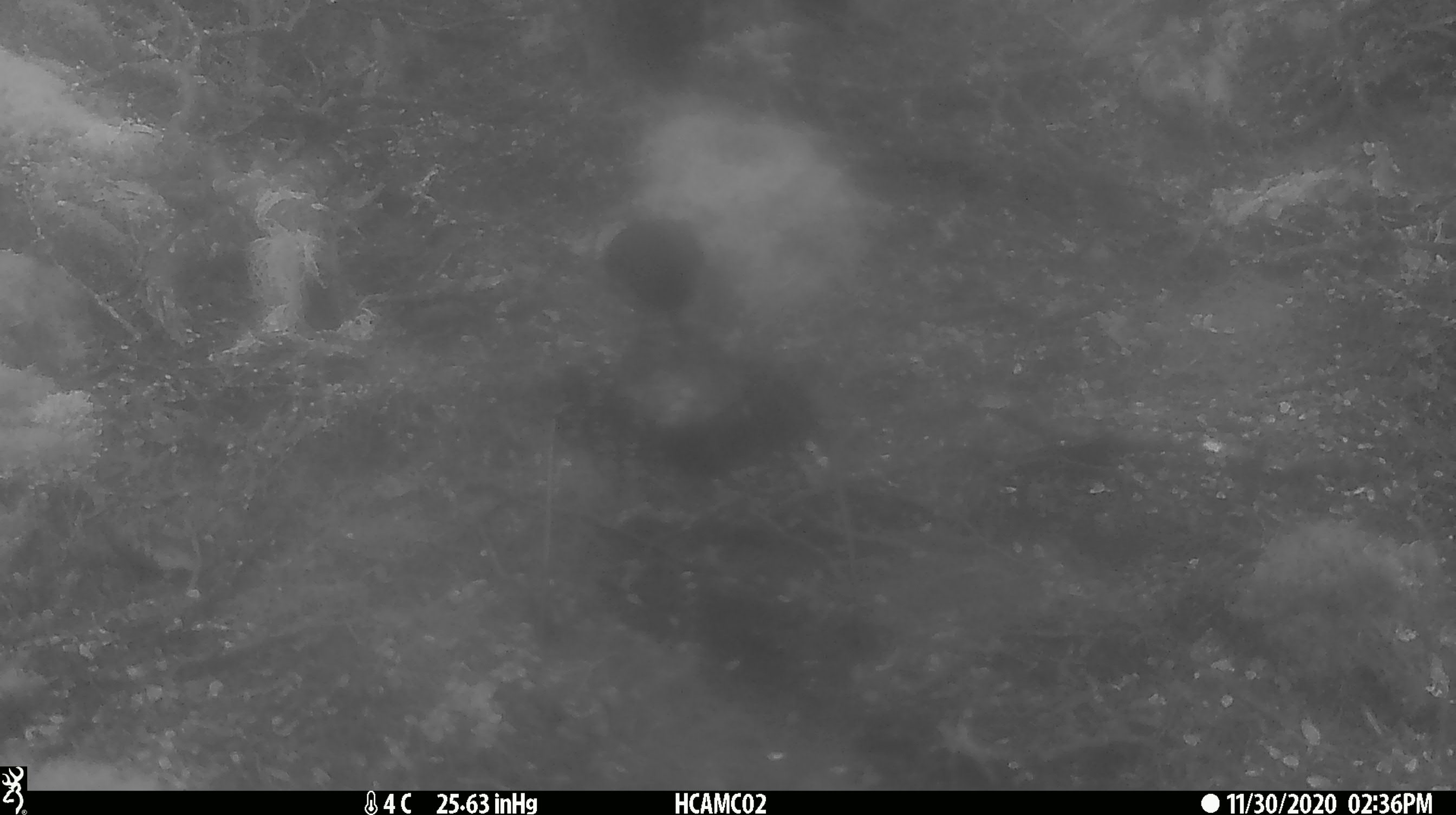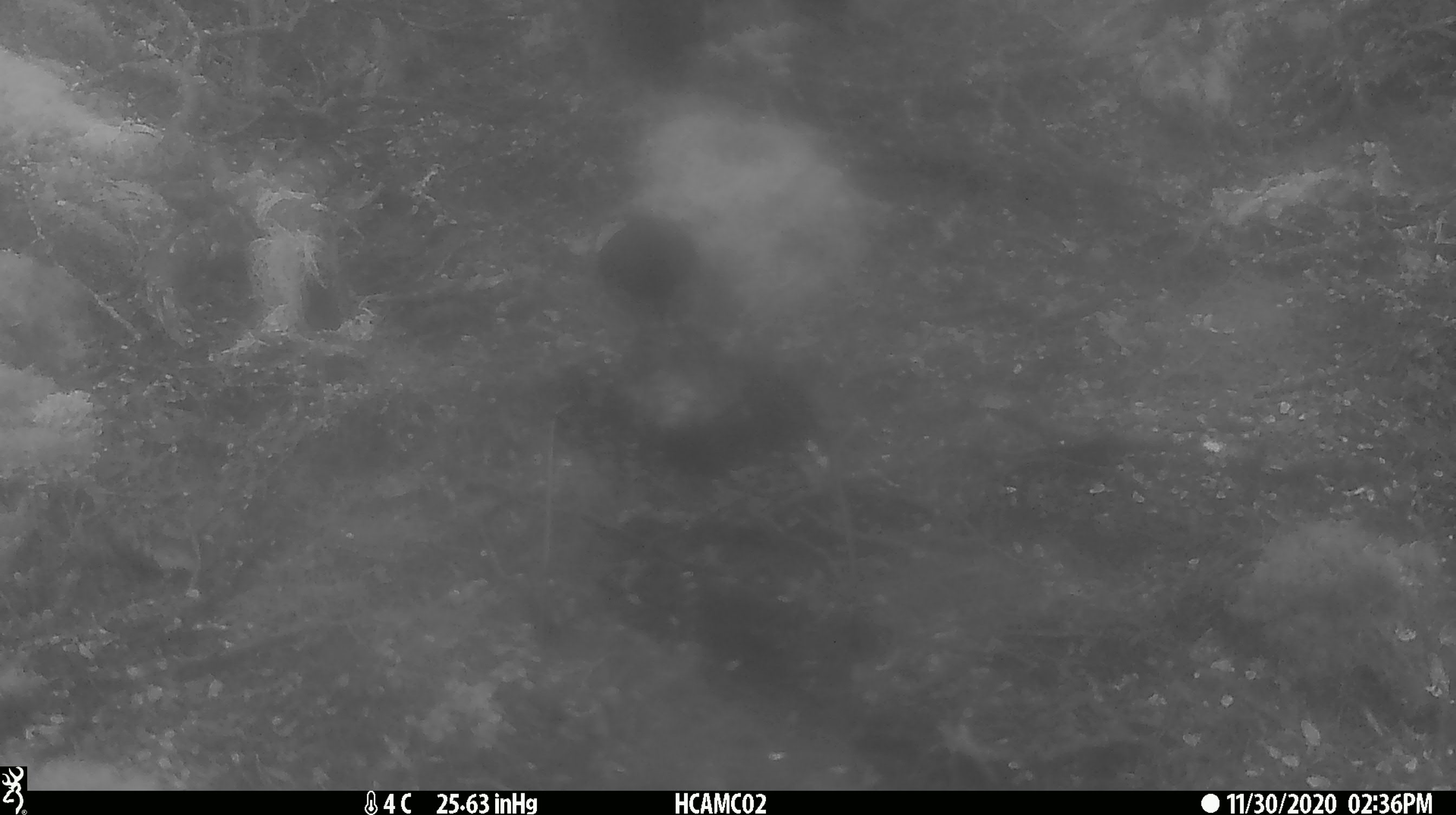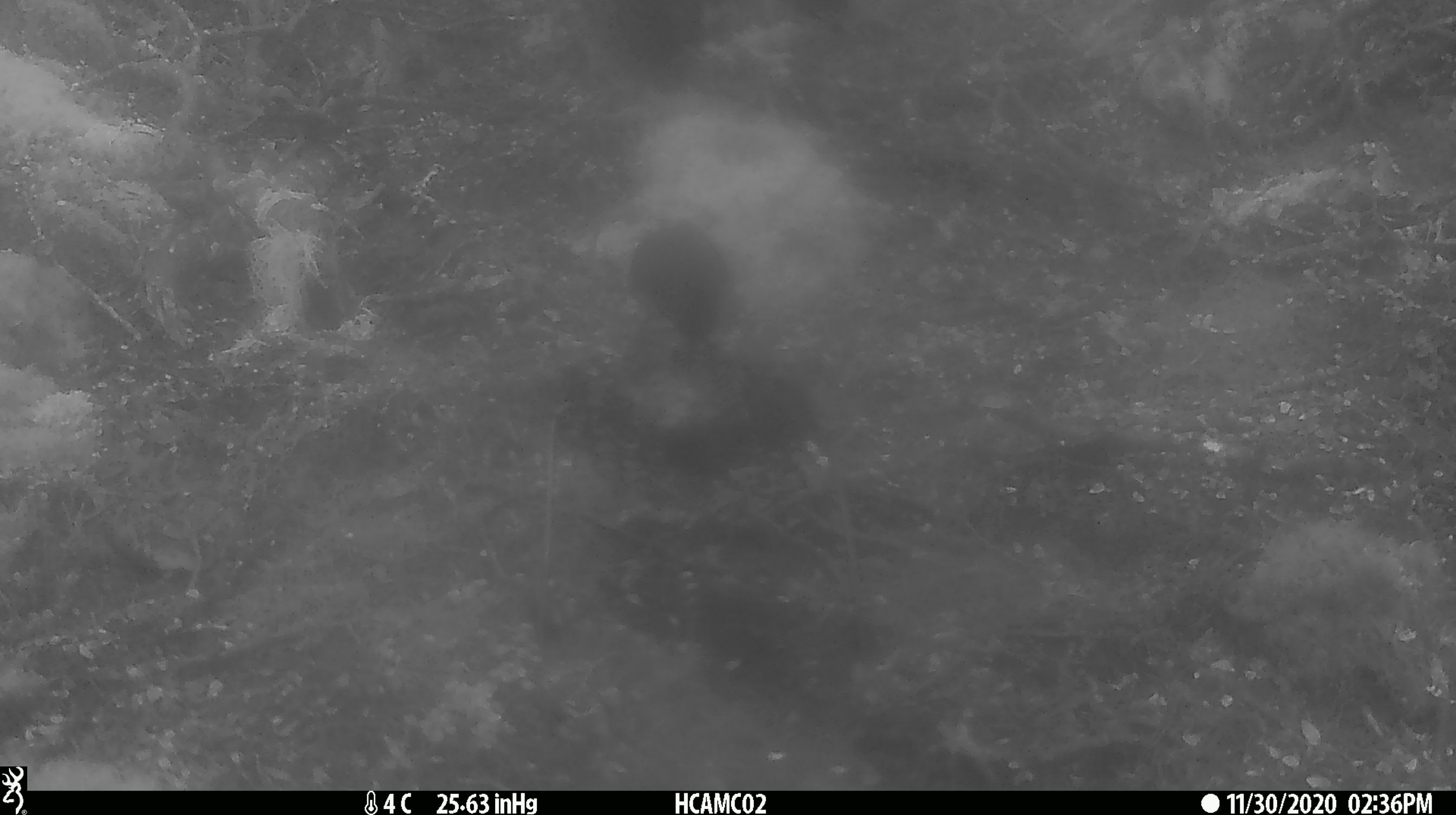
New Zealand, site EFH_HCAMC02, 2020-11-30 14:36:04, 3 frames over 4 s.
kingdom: Animalia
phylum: Chordata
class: Aves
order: Passeriformes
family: Petroicidae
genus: Petroica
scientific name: Petroica australis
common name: new zealand robin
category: robin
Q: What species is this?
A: Robin (new zealand robin) (Petroica australis).